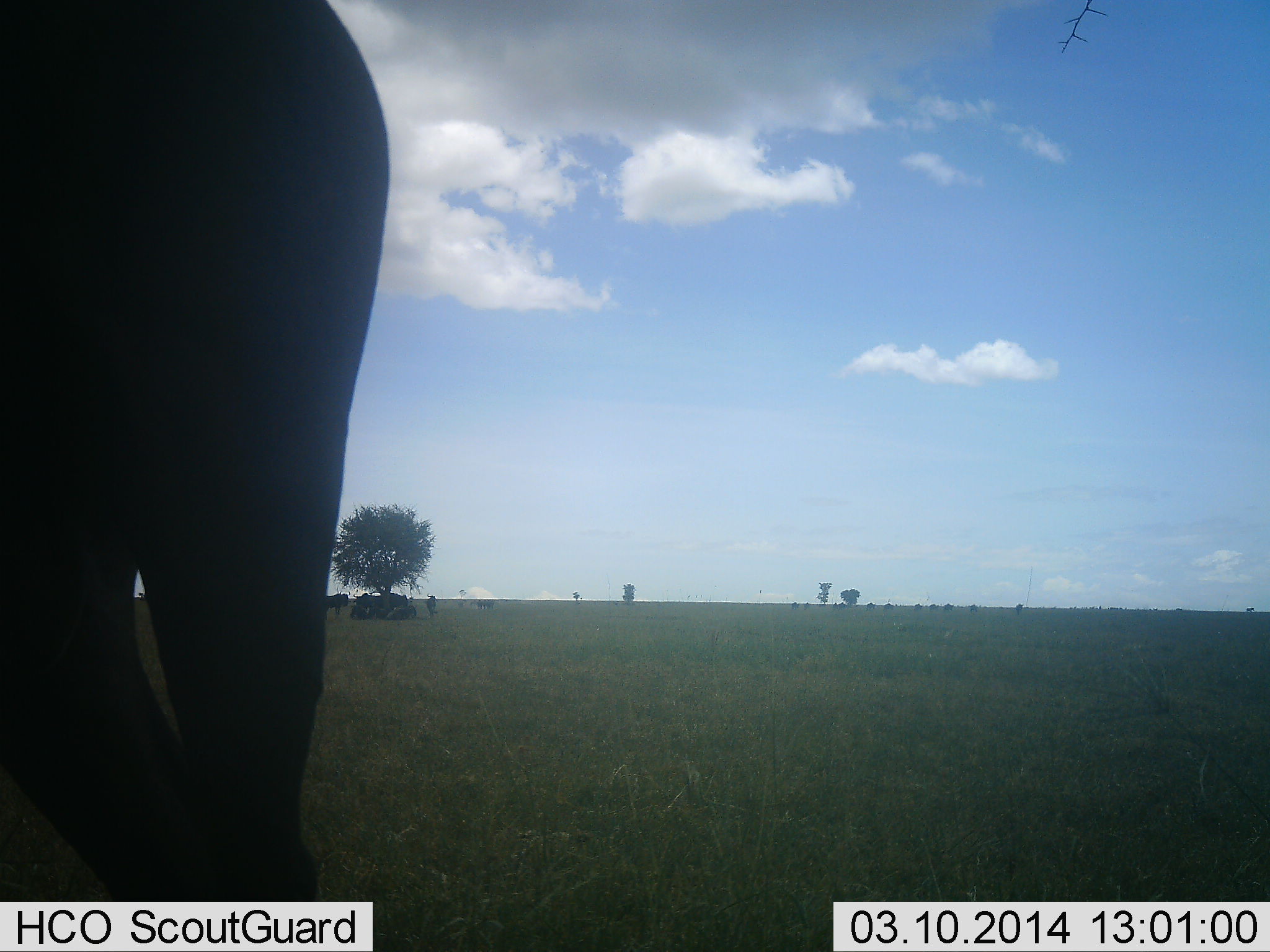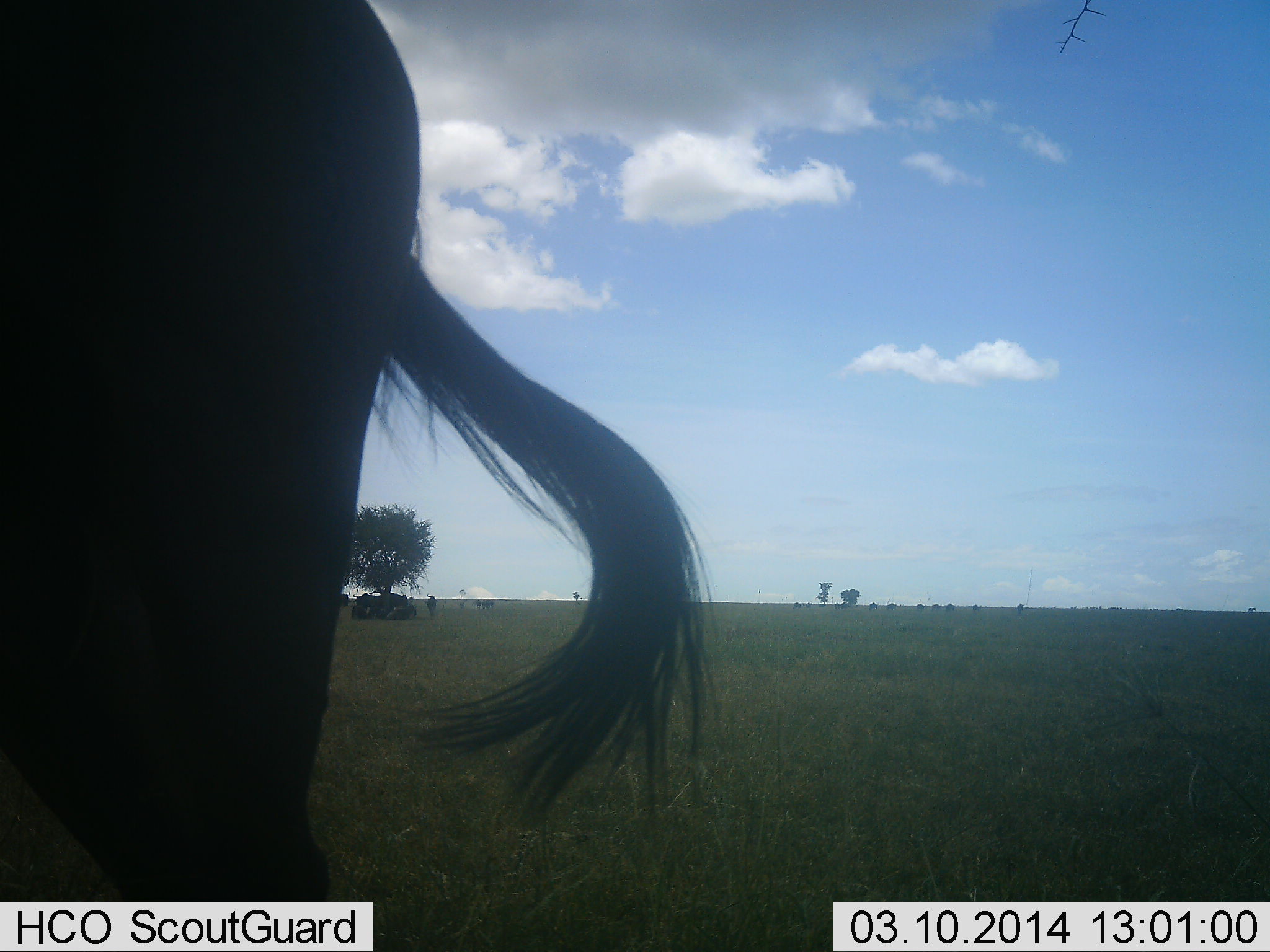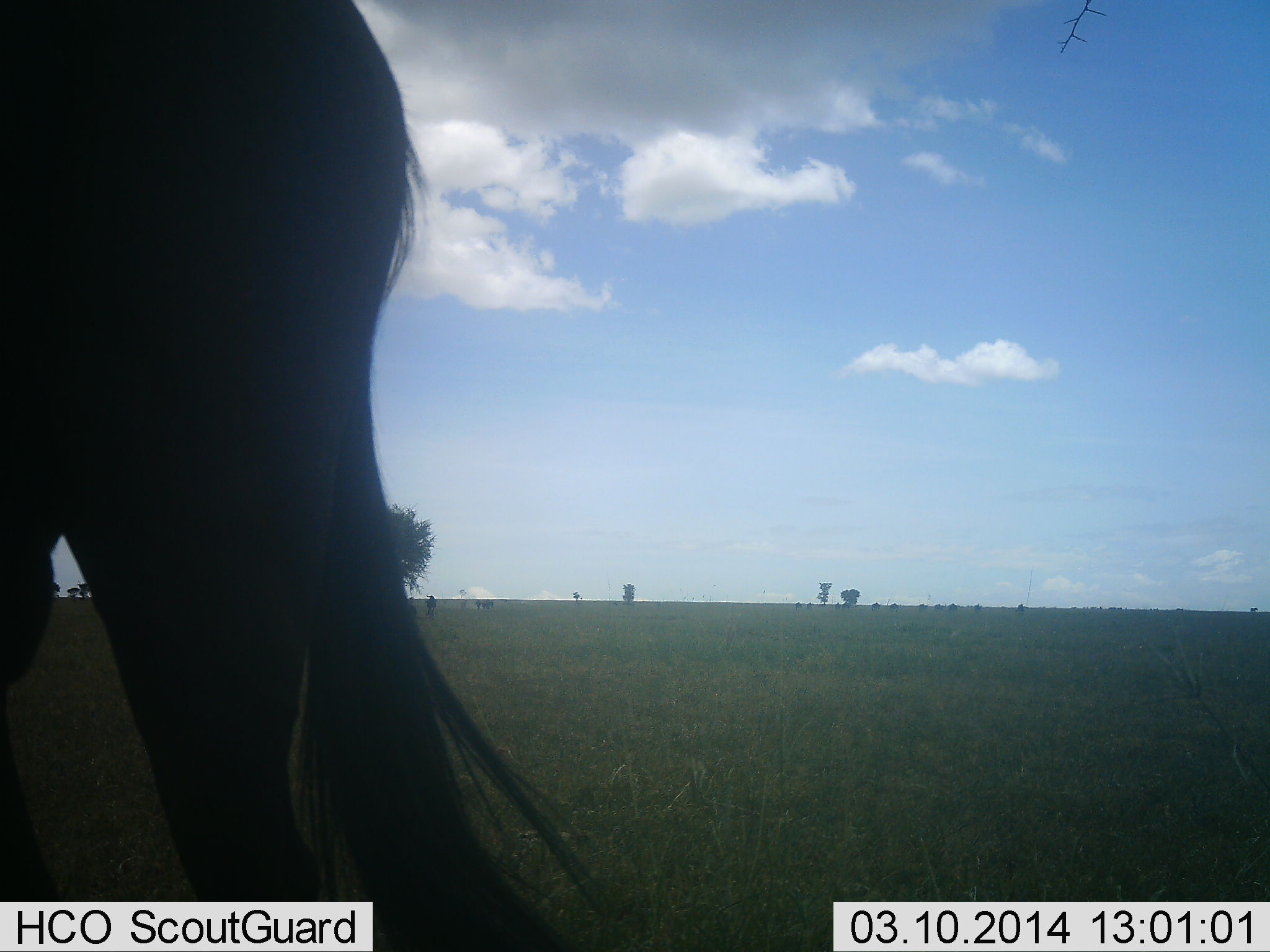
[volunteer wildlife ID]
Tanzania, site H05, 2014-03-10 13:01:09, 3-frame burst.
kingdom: Animalia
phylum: Chordata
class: Mammalia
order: Artiodactyla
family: Bovidae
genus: Connochaetes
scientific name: Connochaetes taurinus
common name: blue wildebeest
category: wildebeest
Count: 11-50.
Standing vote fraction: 100%.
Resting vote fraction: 20%.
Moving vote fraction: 50%.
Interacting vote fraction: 0%.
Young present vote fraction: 0%.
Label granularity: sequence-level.